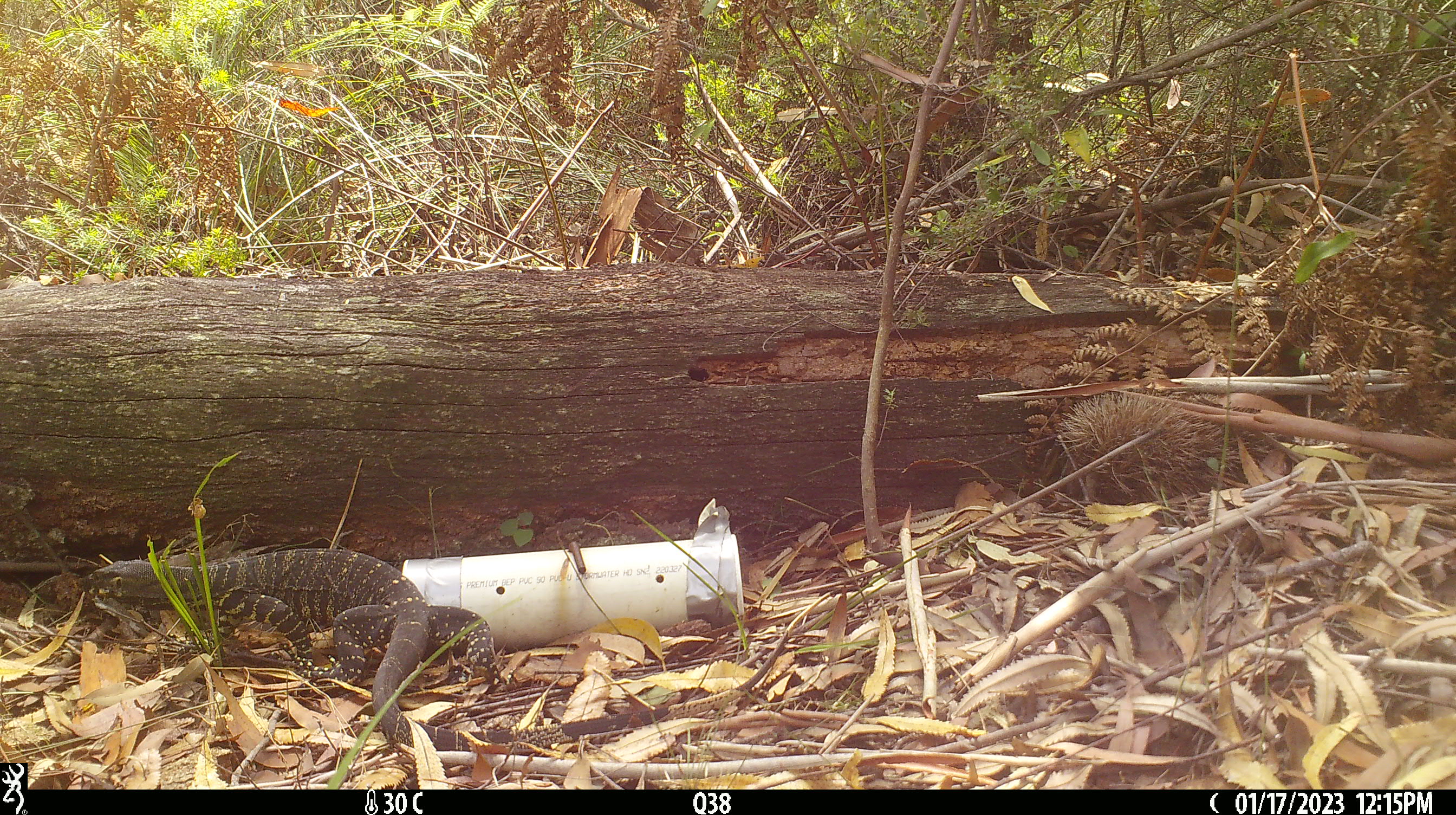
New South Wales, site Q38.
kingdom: Animalia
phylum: Chordata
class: Reptilia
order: Squamata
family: Varanidae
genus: Varanus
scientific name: Varanus varius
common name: lace monitor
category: goanna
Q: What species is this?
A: Goanna (lace monitor) (Varanus varius).